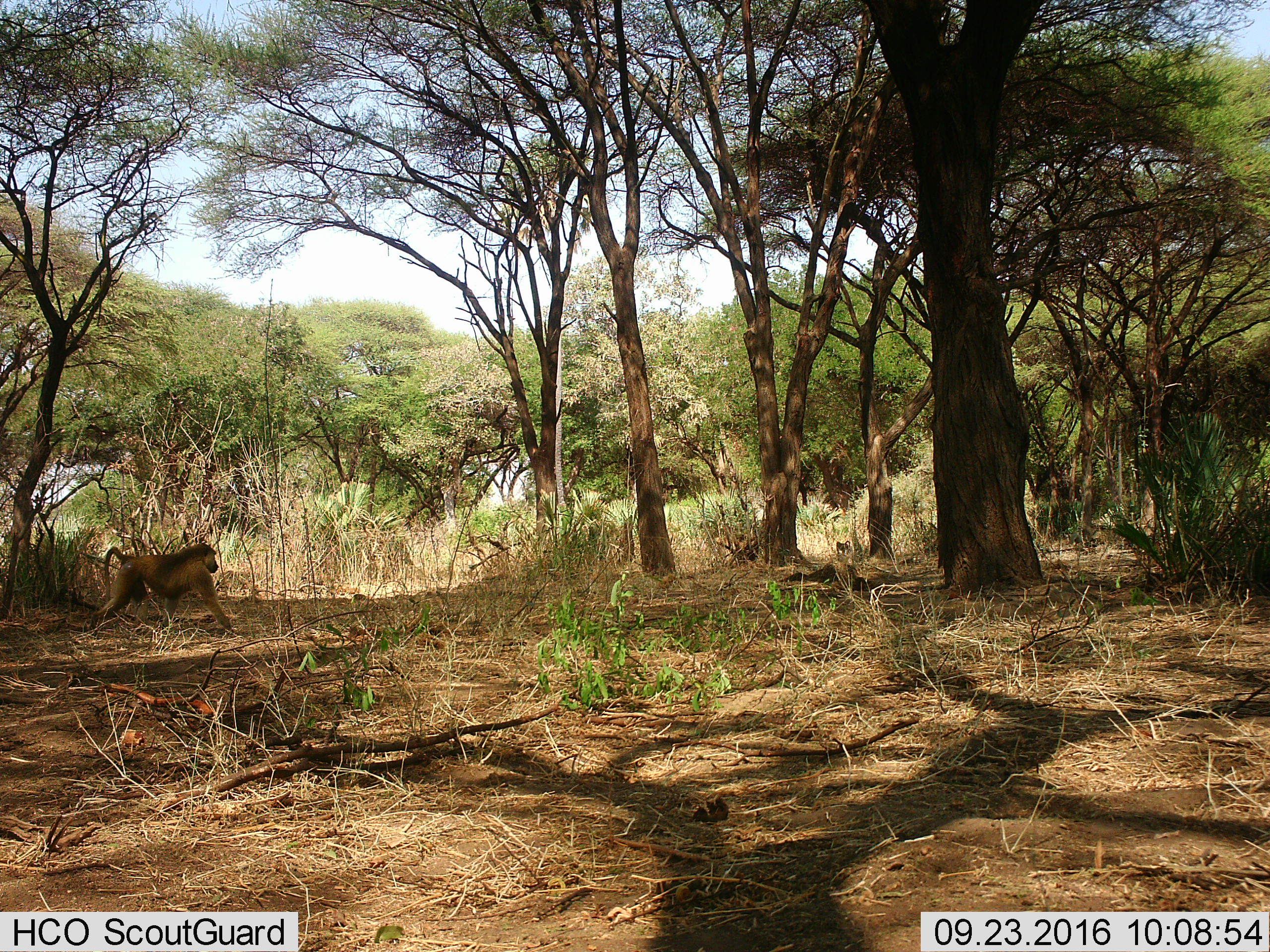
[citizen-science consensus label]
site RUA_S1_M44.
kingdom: Animalia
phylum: Chordata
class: Mammalia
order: Primates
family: Cercopithecidae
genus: Papio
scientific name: Papio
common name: baboon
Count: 2.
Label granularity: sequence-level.